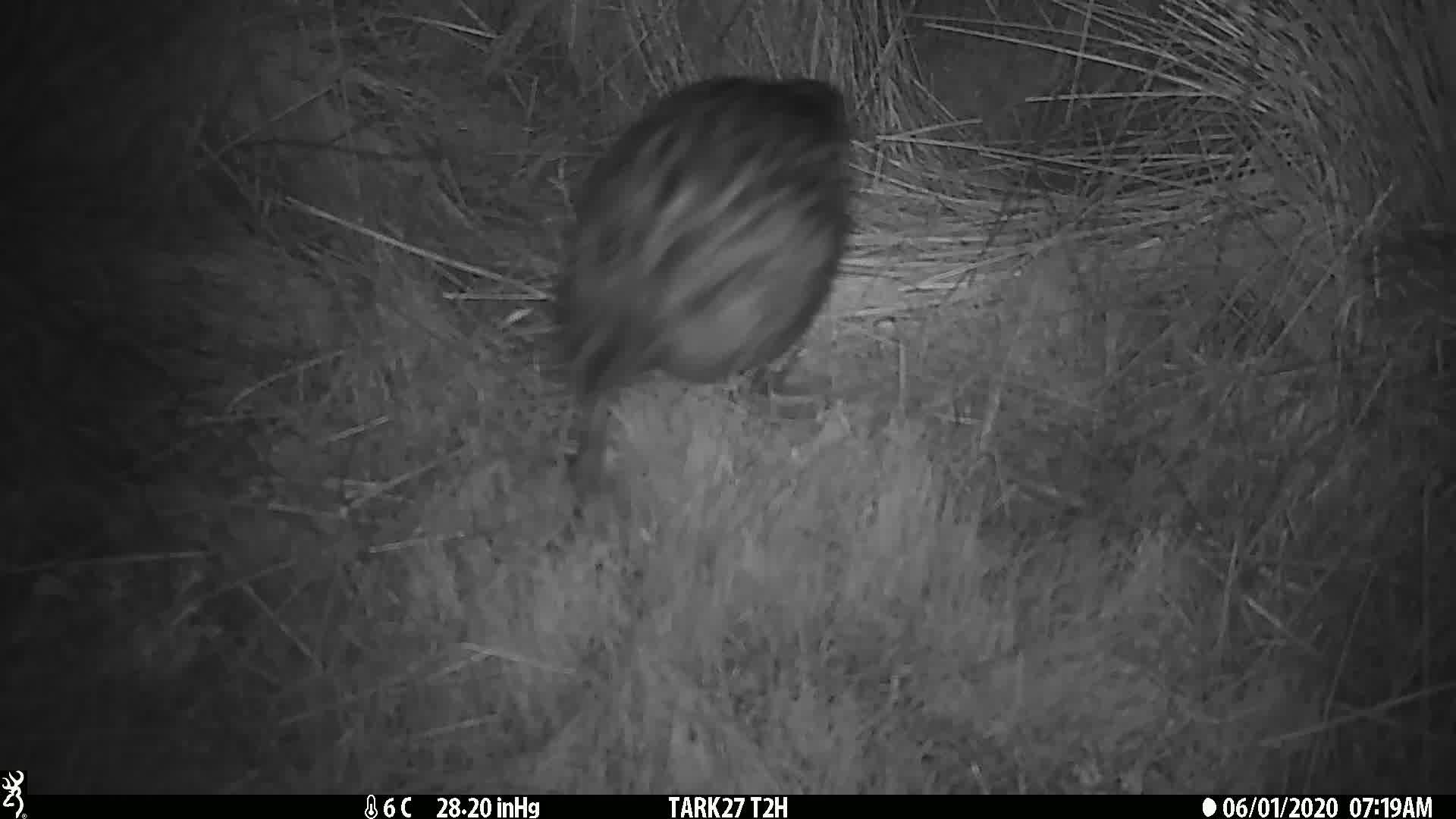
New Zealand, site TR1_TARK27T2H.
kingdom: Animalia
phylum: Chordata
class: Aves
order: Gruiformes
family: Rallidae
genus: Gallirallus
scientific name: Gallirallus australis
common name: weka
Weka (Gallirallus australis).